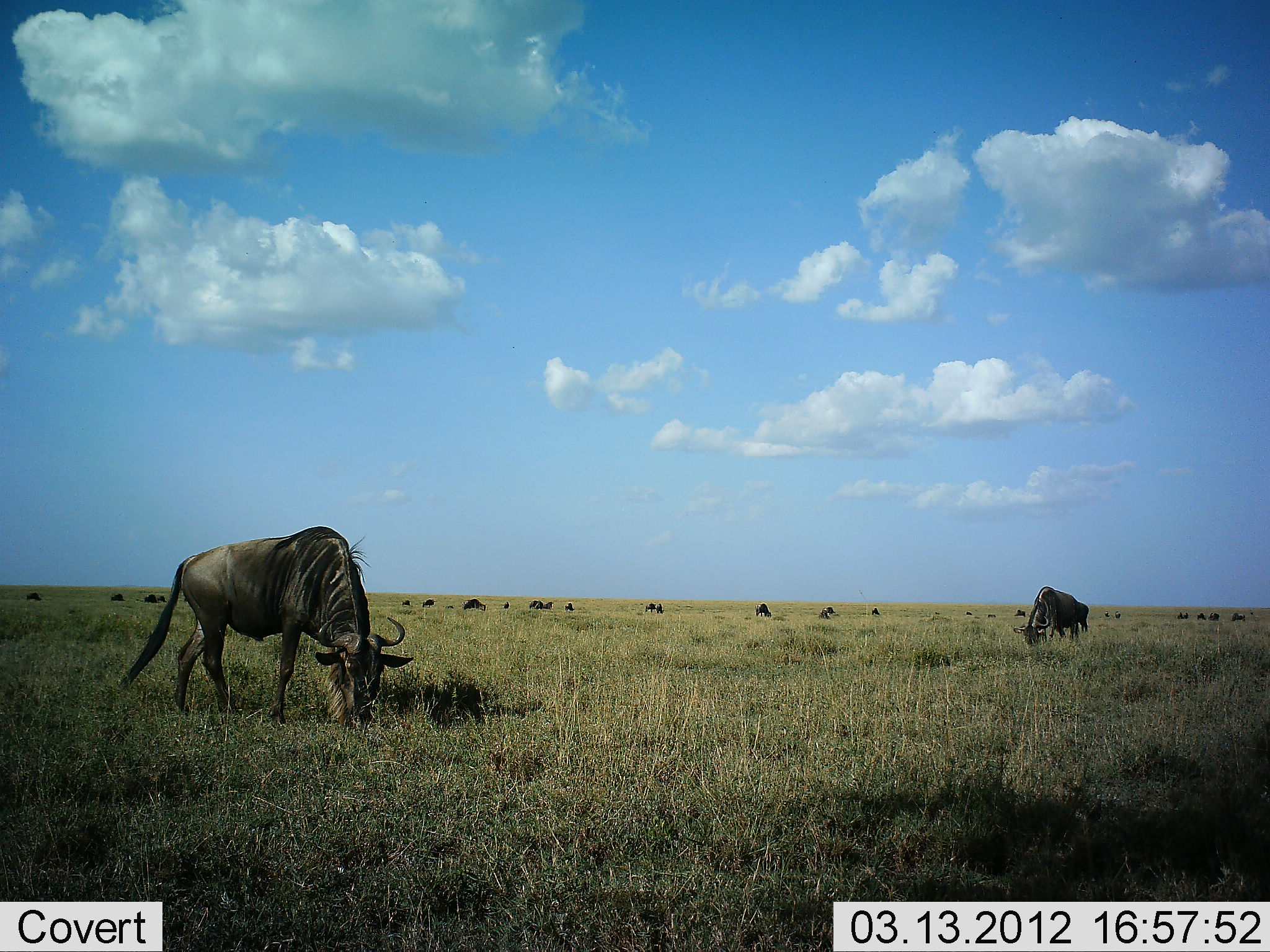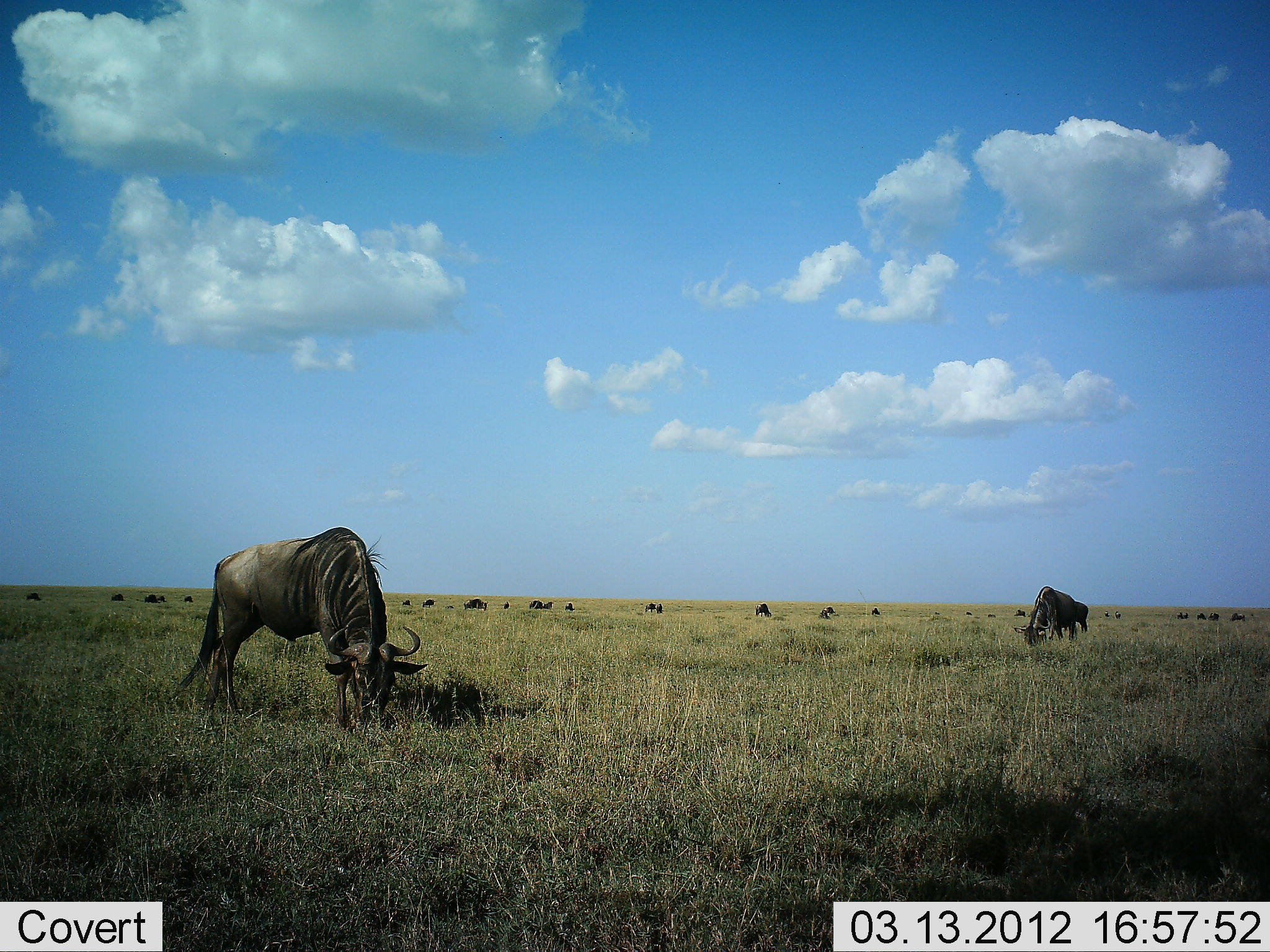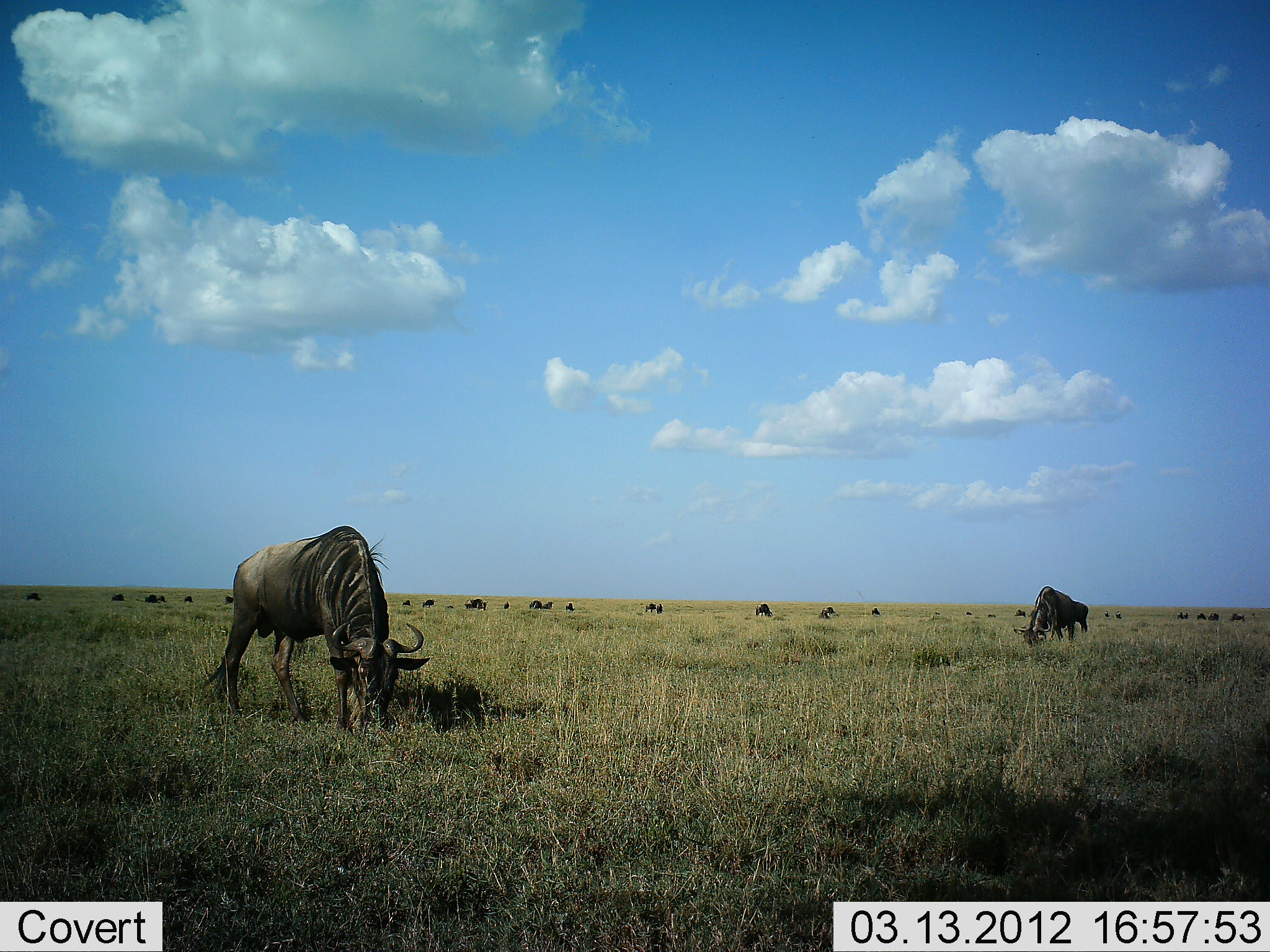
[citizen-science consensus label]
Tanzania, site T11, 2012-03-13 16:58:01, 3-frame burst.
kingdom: Animalia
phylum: Chordata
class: Mammalia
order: Artiodactyla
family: Bovidae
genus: Connochaetes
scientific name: Connochaetes taurinus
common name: blue wildebeest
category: wildebeest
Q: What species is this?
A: Wildebeest (blue wildebeest) (Connochaetes taurinus).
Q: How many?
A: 11-50.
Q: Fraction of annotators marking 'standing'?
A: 31%.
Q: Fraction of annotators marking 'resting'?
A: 0%.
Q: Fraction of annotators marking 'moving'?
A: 19%.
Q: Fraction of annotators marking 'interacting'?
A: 0%.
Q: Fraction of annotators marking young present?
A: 0%.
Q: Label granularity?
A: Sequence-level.